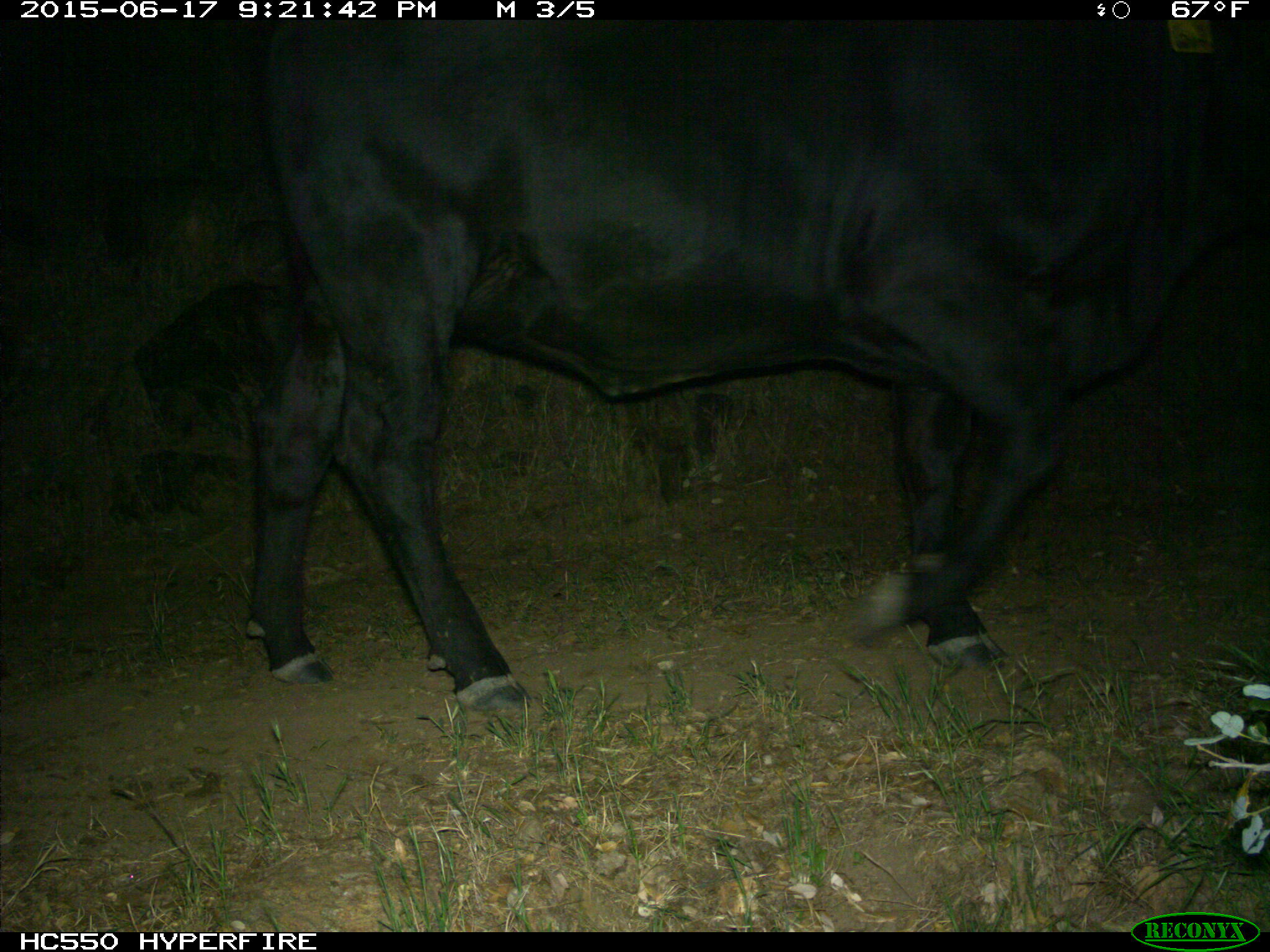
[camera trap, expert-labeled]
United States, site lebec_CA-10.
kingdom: Animalia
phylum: Chordata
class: Mammalia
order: Artiodactyla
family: Bovidae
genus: Bos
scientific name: Bos taurus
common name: domestic cow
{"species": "Bos taurus (domestic cow)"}